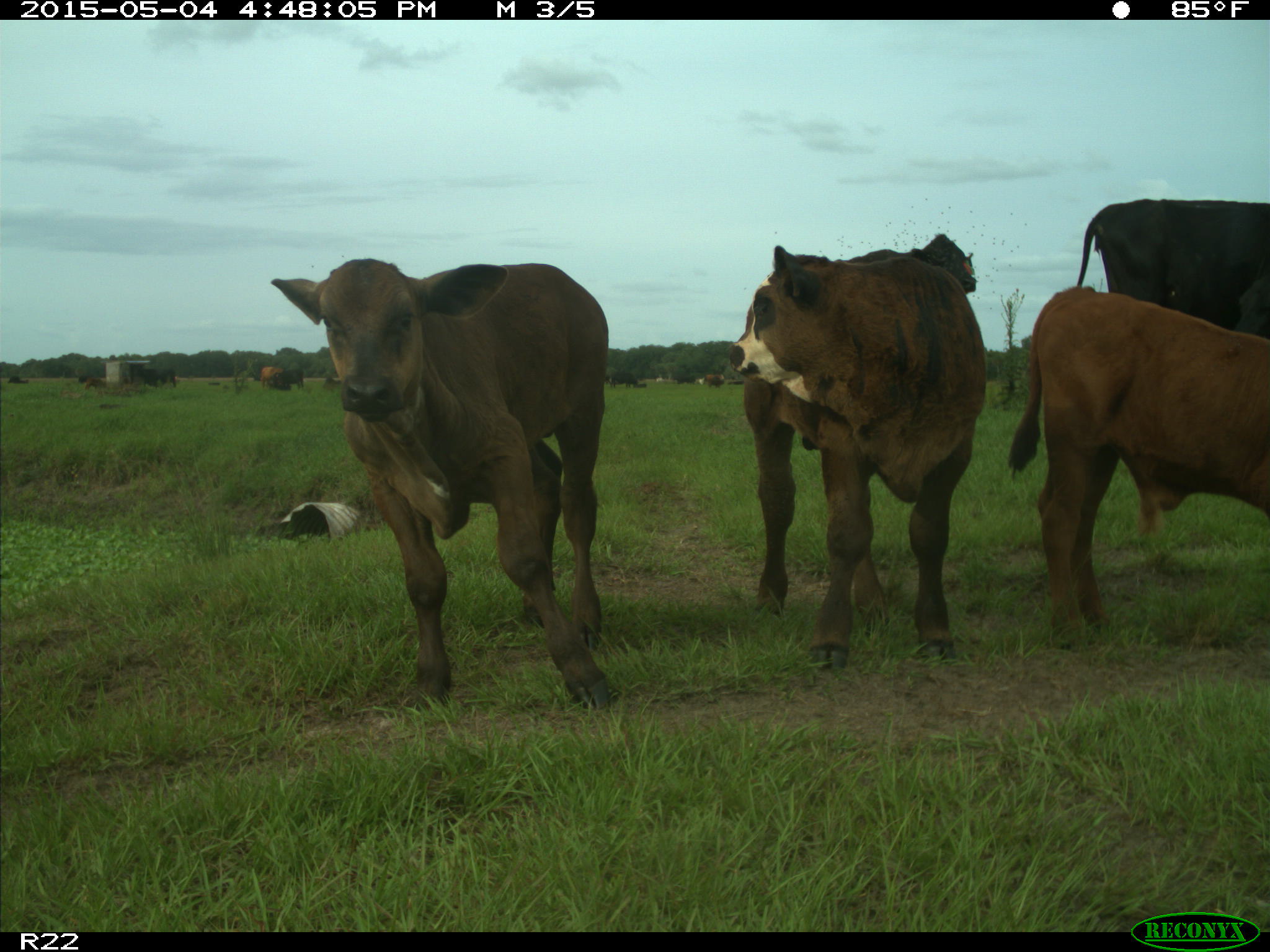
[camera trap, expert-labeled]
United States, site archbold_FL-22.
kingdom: Animalia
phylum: Chordata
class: Mammalia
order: Artiodactyla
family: Bovidae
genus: Bos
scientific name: Bos taurus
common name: domestic cow